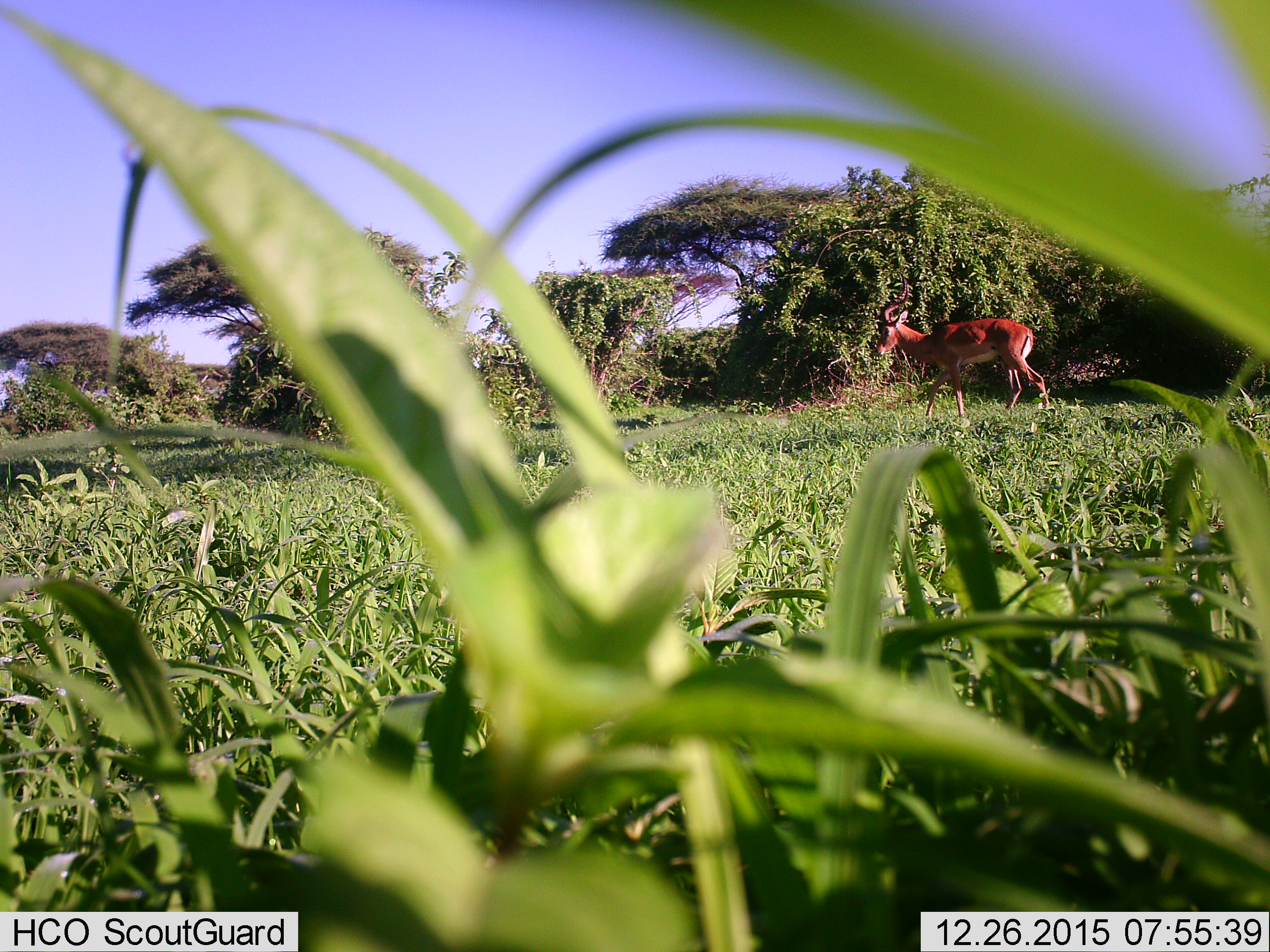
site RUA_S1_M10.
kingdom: Animalia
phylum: Chordata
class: Mammalia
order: Artiodactyla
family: Bovidae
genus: Aepyceros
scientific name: Aepyceros melampus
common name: impala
Impala (Aepyceros melampus), count 1. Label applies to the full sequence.